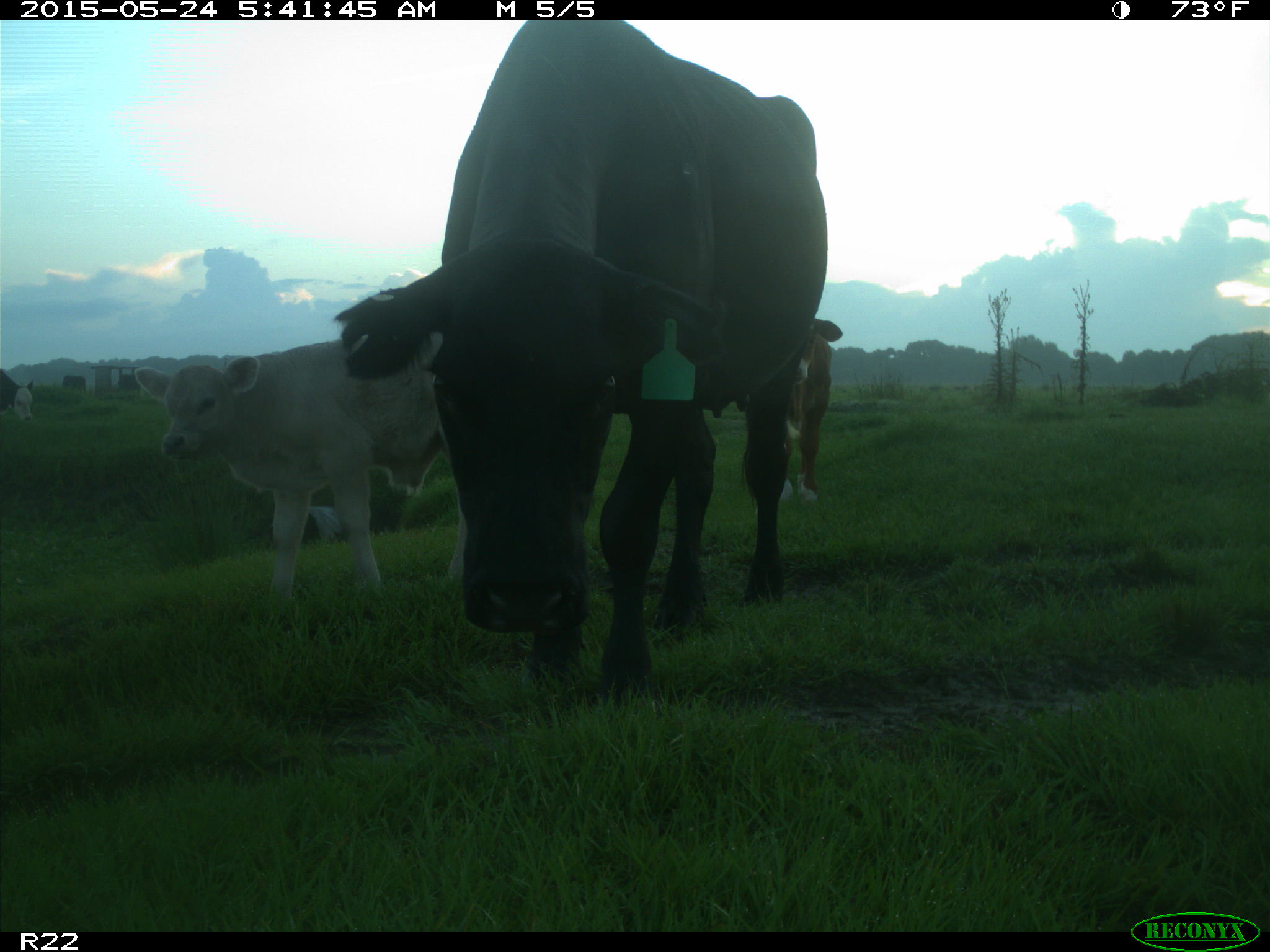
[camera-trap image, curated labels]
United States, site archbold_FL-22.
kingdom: Animalia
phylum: Chordata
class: Mammalia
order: Artiodactyla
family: Bovidae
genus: Bos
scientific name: Bos taurus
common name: domestic cow